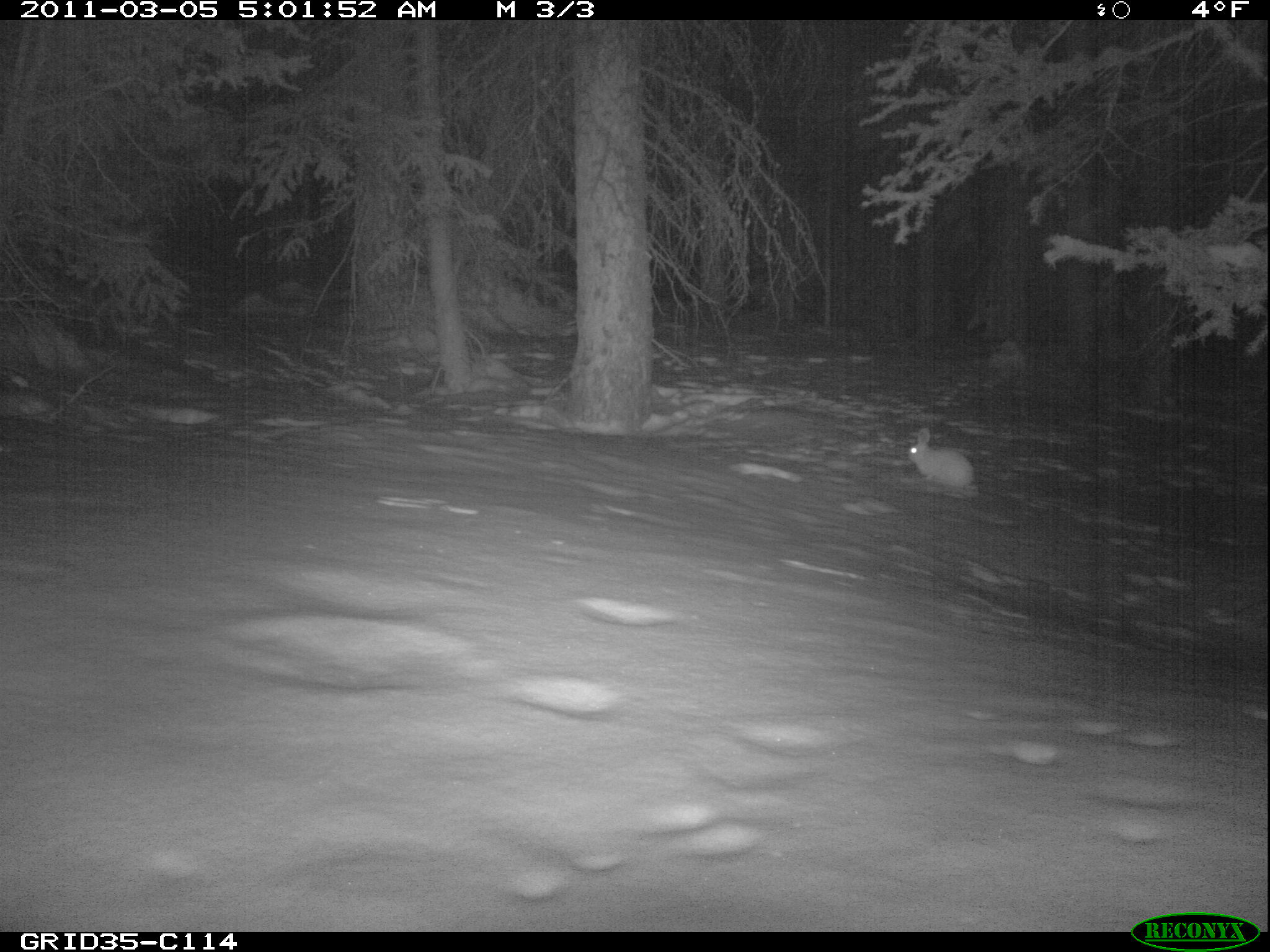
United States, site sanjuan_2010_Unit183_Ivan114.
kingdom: Animalia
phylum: Chordata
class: Mammalia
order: Lagomorpha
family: Leporidae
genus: Lepus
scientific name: Lepus americanus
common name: snowshoe hare